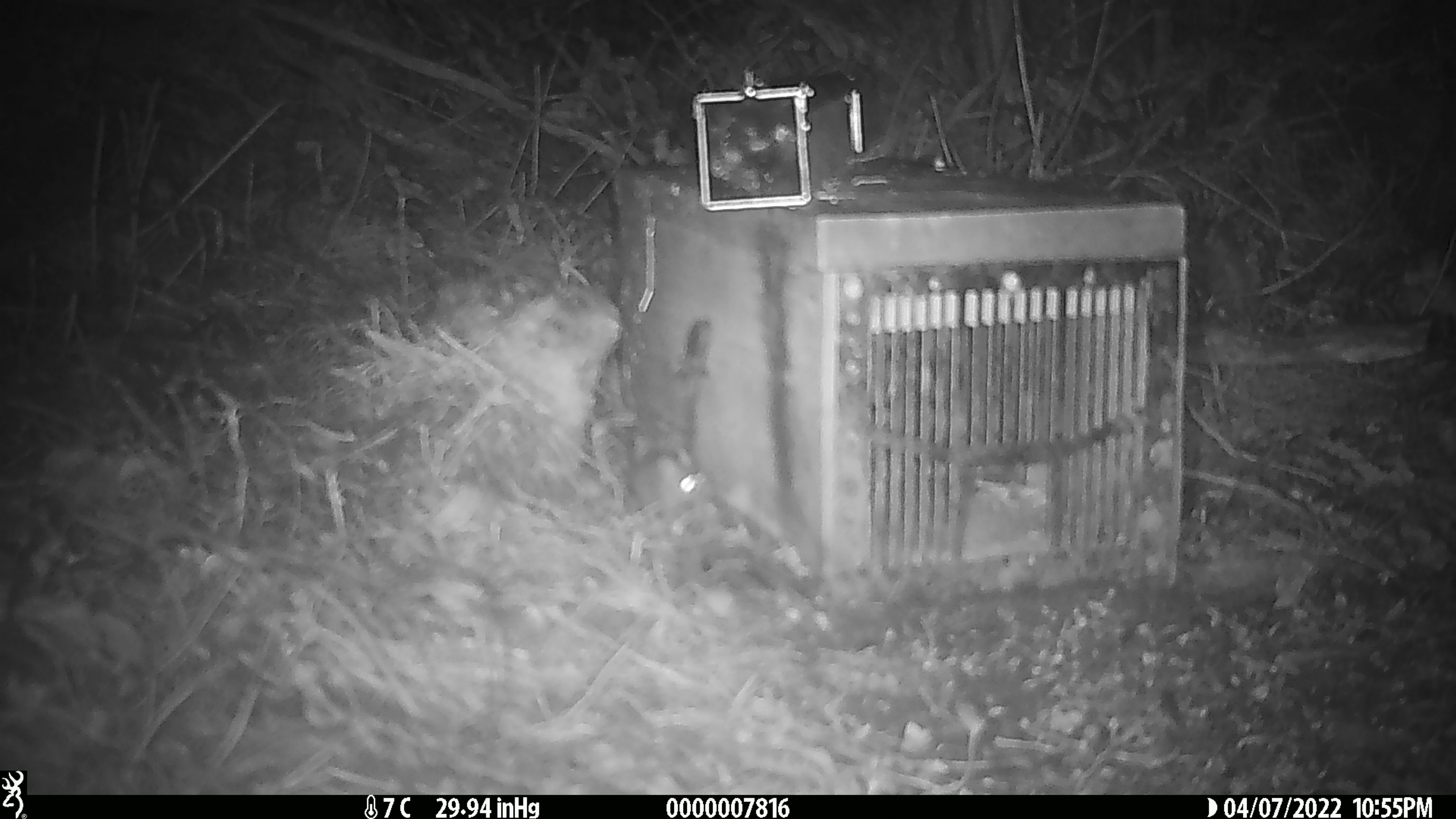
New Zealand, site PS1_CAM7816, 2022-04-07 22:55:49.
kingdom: Animalia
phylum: Chordata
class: Mammalia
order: Rodentia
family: Muridae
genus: Mus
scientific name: Mus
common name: mouse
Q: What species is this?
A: Mouse (Mus).